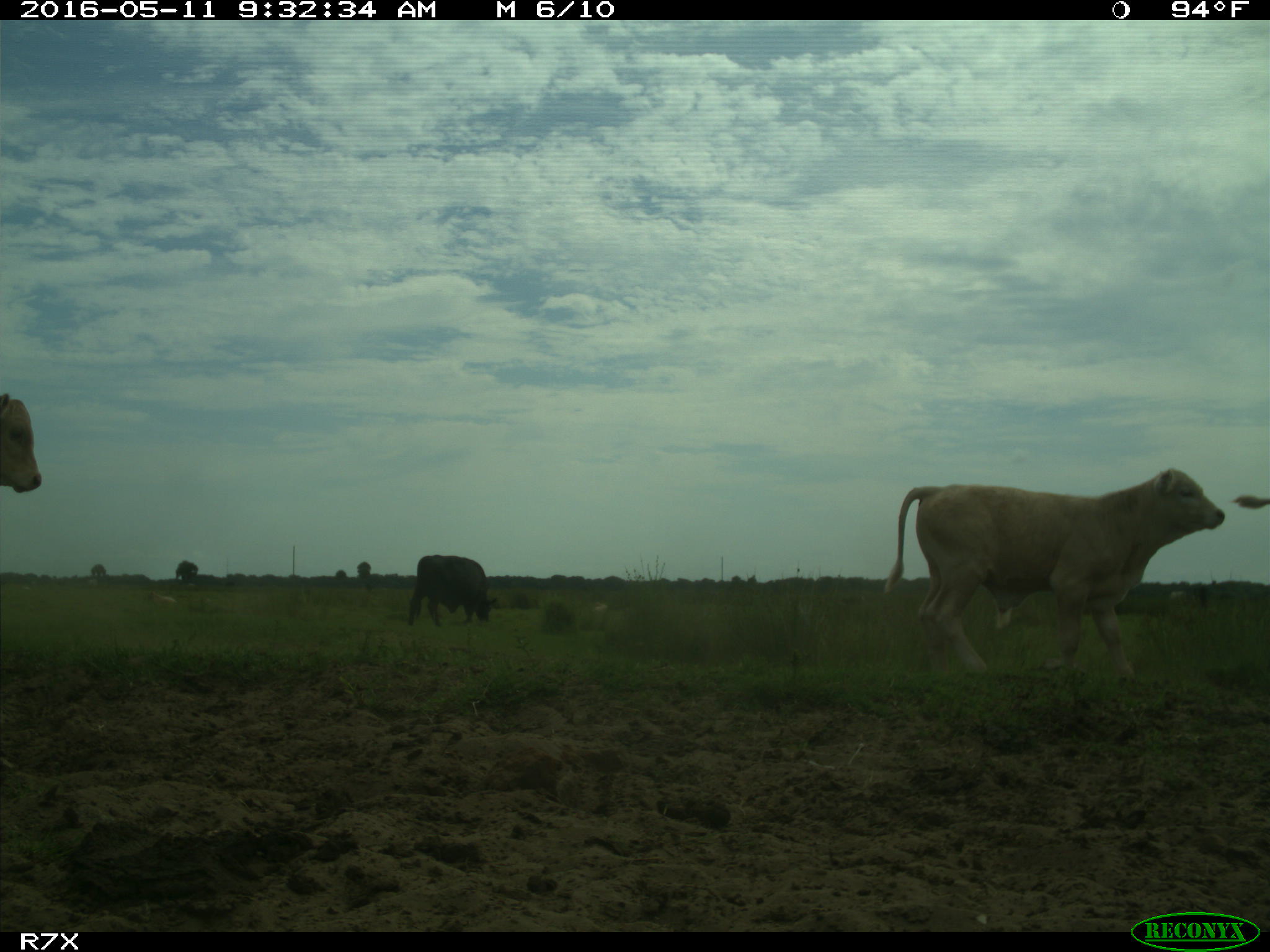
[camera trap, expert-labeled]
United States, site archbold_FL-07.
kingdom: Animalia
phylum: Chordata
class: Mammalia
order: Artiodactyla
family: Bovidae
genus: Bos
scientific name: Bos taurus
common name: domestic cow